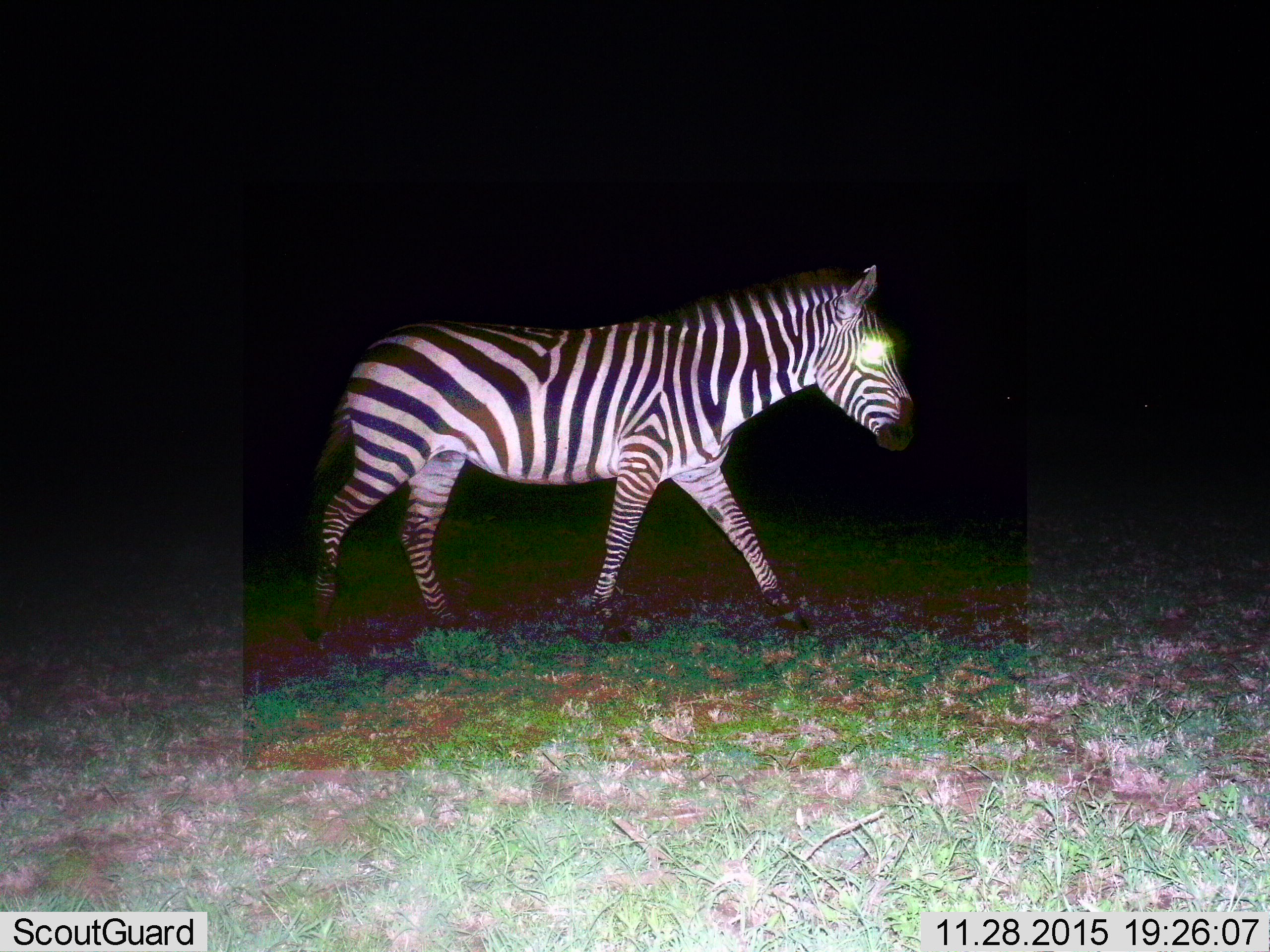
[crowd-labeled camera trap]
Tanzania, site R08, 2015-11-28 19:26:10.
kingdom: Animalia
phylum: Chordata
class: Mammalia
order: Perissodactyla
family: Equidae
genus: Equus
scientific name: Equus quagga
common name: plains zebra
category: zebra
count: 1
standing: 33%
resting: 0%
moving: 78%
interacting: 0%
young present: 0%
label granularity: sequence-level